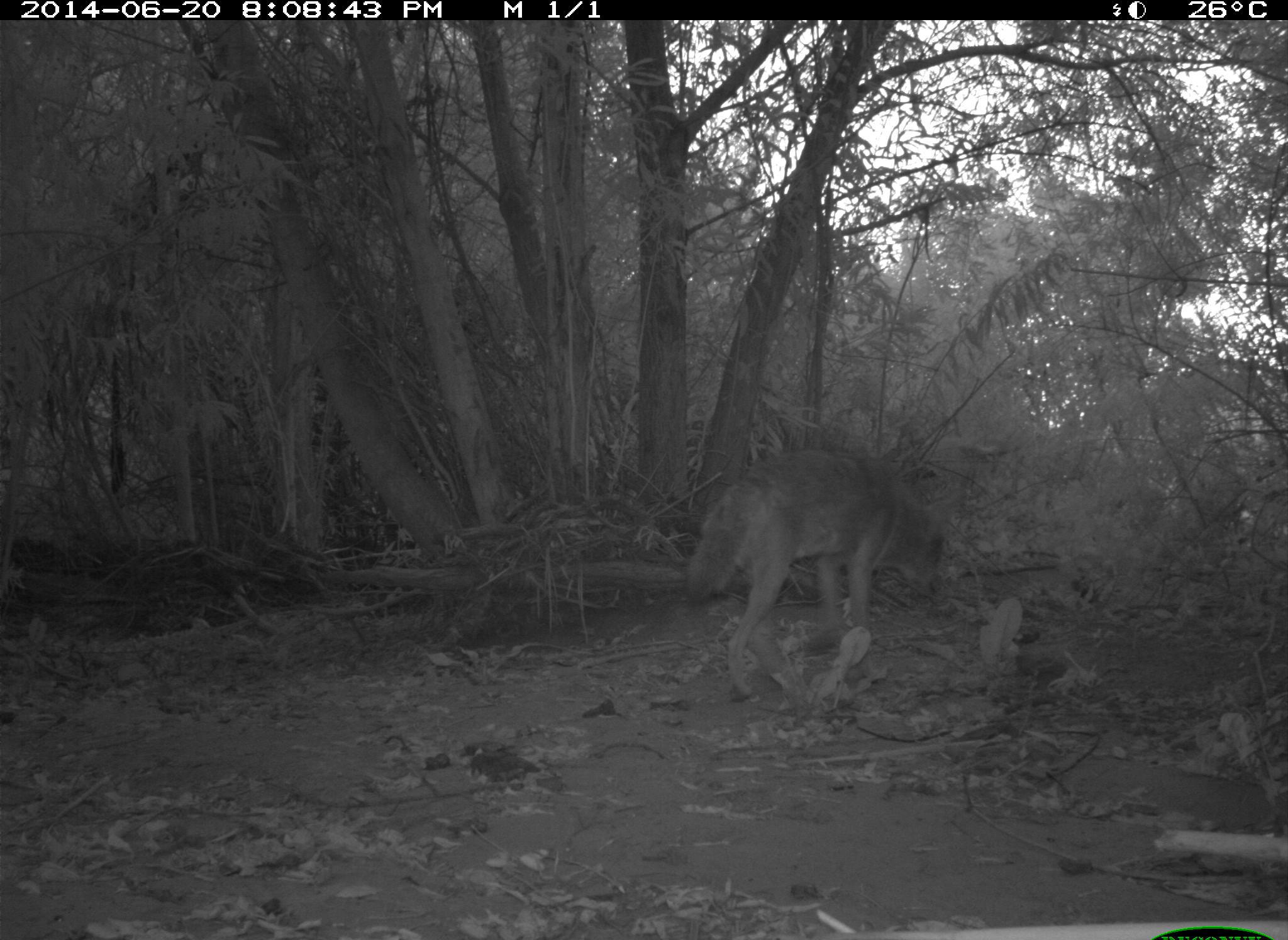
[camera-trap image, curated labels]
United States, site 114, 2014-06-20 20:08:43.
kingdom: Animalia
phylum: Chordata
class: Mammalia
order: Carnivora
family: Canidae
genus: Canis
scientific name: Canis latrans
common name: coyote